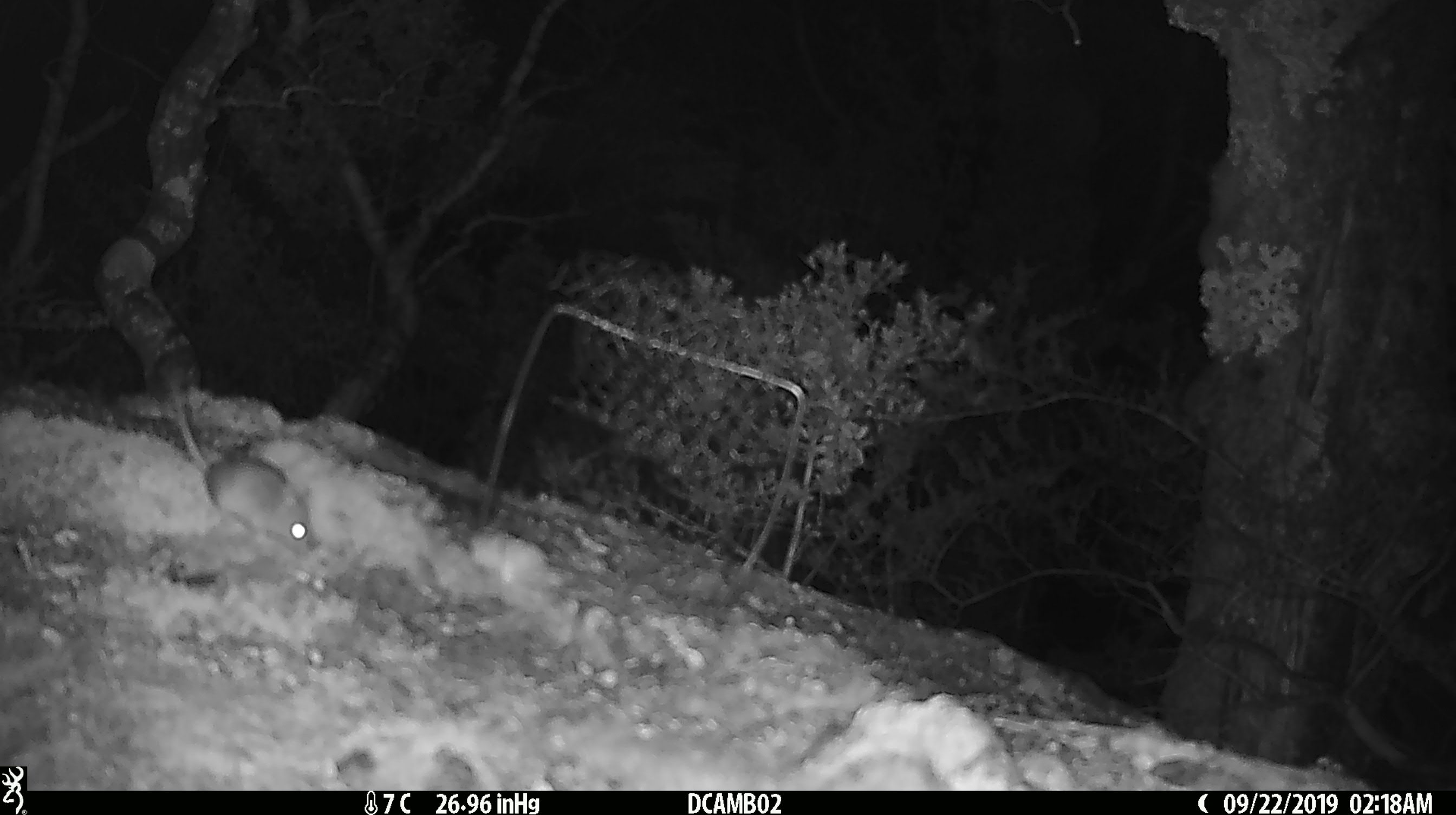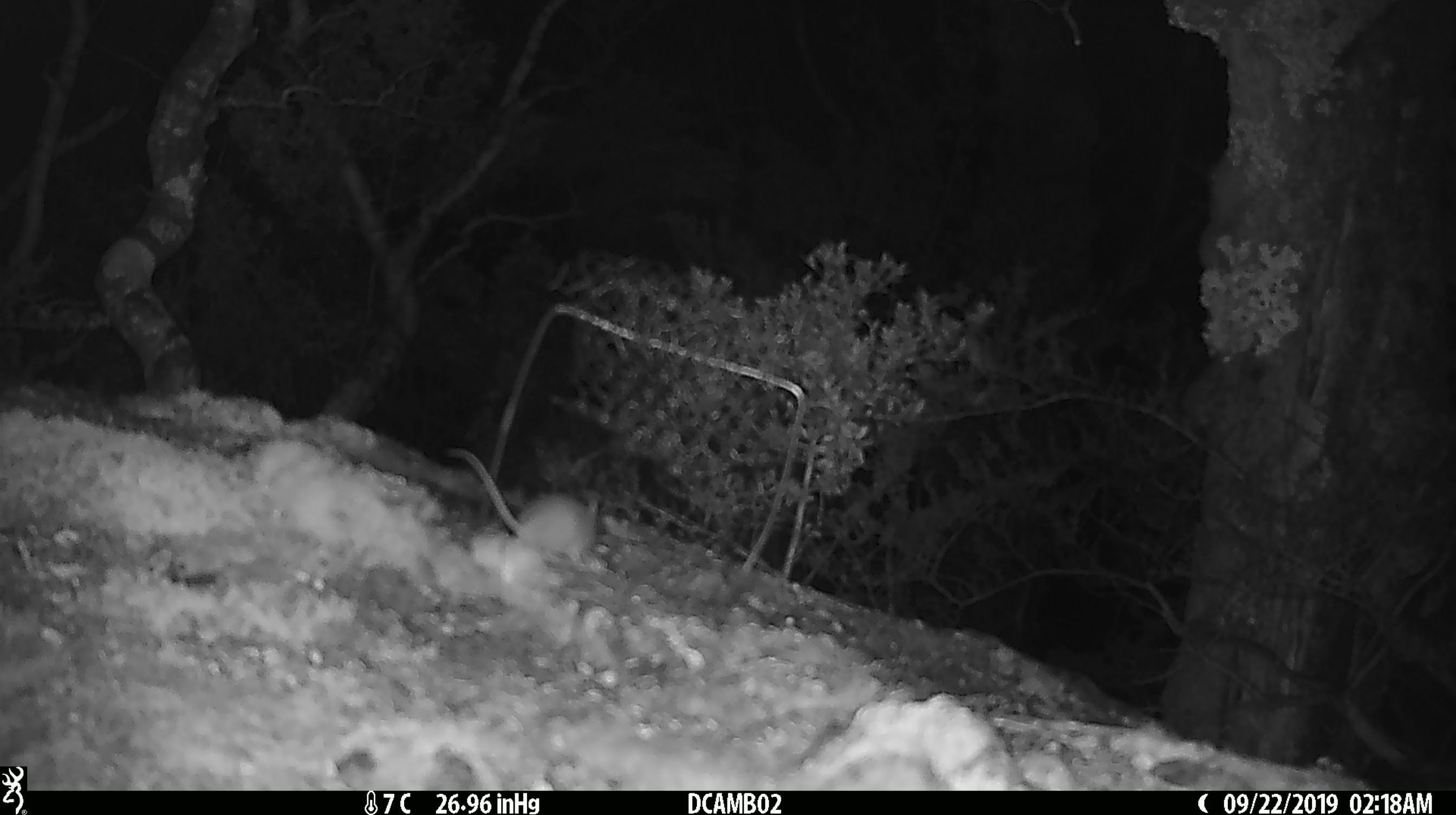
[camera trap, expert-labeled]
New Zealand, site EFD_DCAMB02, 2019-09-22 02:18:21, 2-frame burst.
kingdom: Animalia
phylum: Chordata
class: Mammalia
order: Rodentia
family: Muridae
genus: Mus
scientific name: Mus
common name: mouse